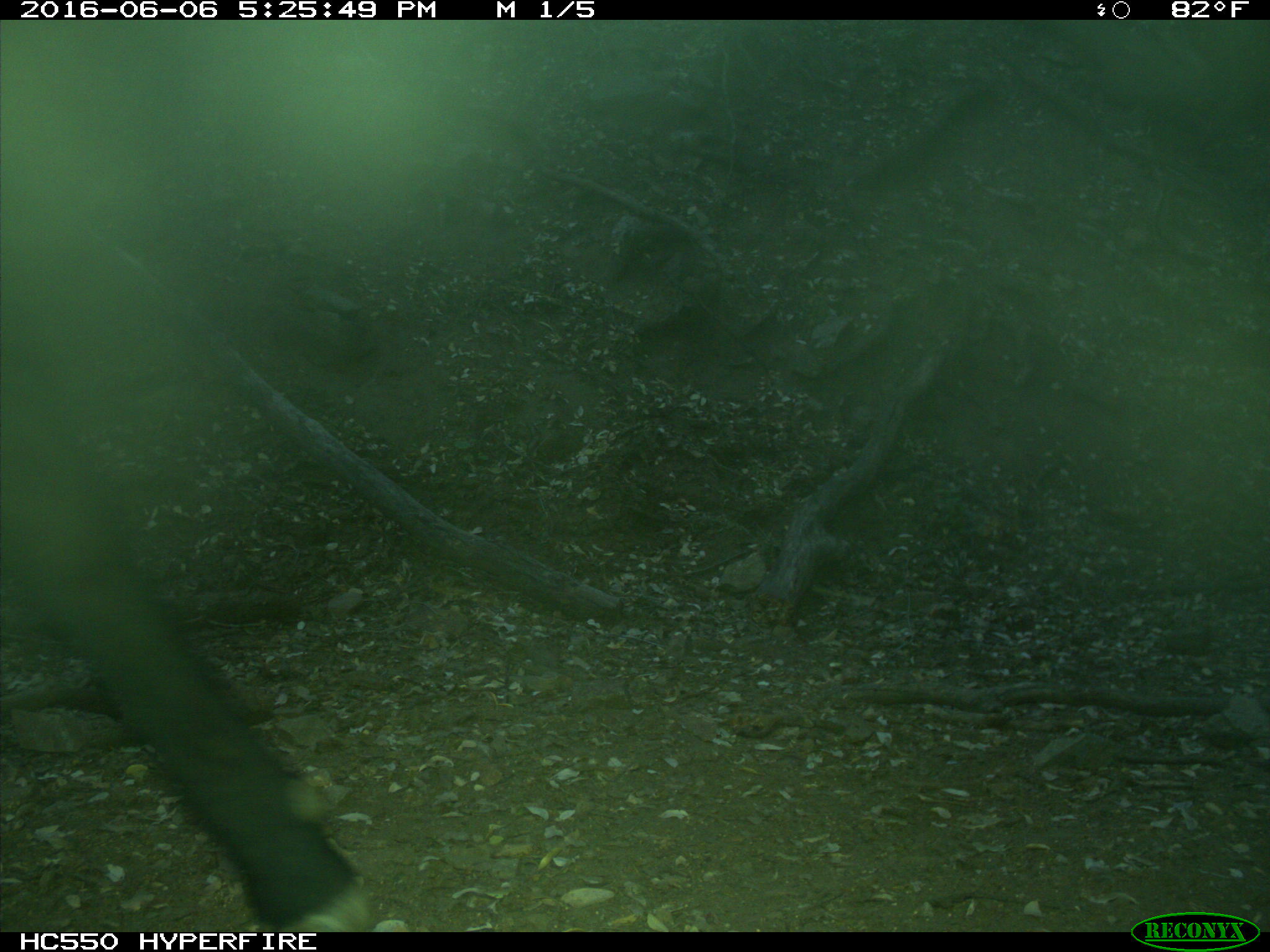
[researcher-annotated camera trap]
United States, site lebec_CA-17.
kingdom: Animalia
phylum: Chordata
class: Mammalia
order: Artiodactyla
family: Bovidae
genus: Bos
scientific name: Bos taurus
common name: domestic cow